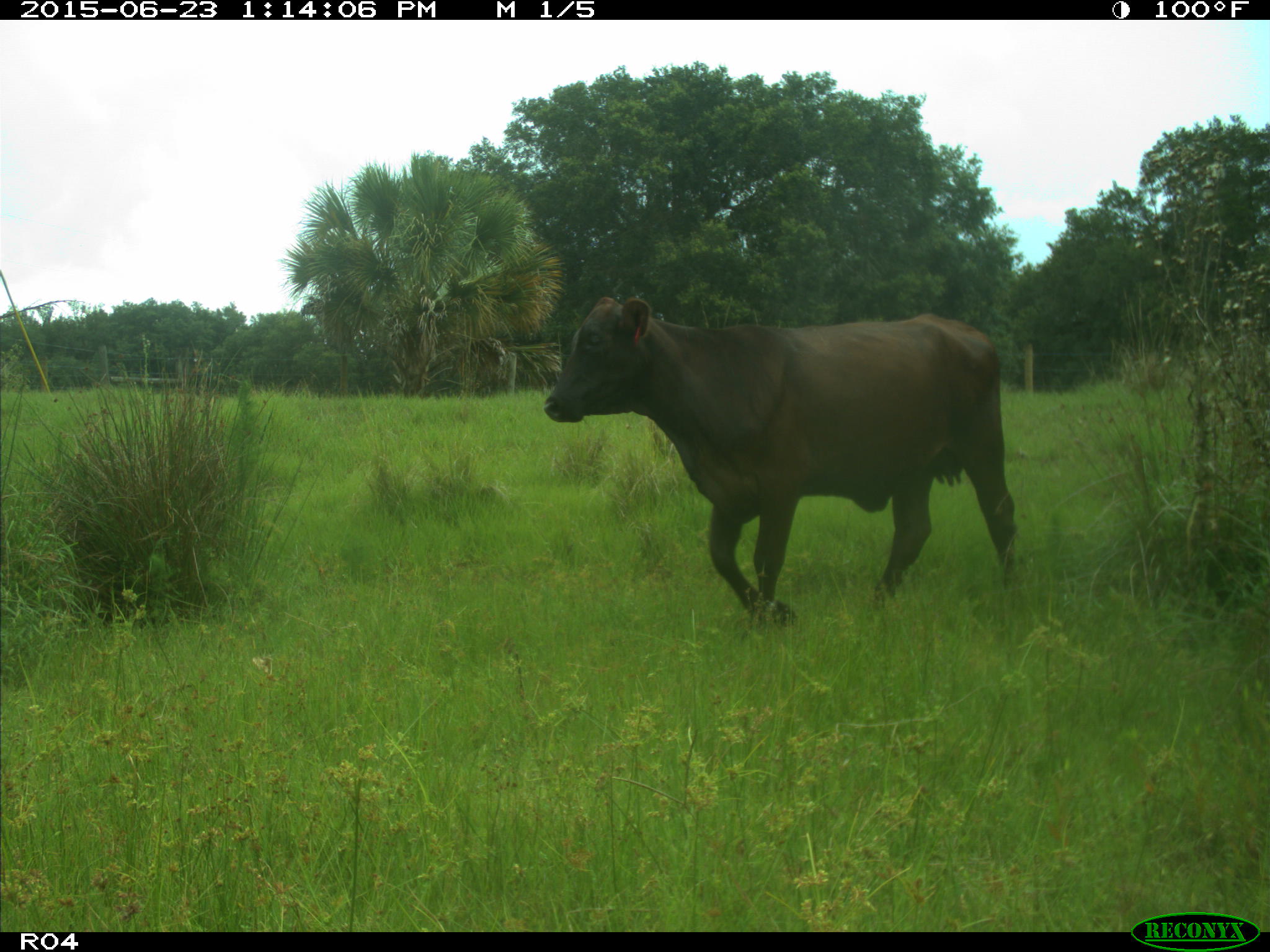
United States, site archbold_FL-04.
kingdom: Animalia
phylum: Chordata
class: Mammalia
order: Artiodactyla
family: Bovidae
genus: Bos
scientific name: Bos taurus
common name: domestic cow